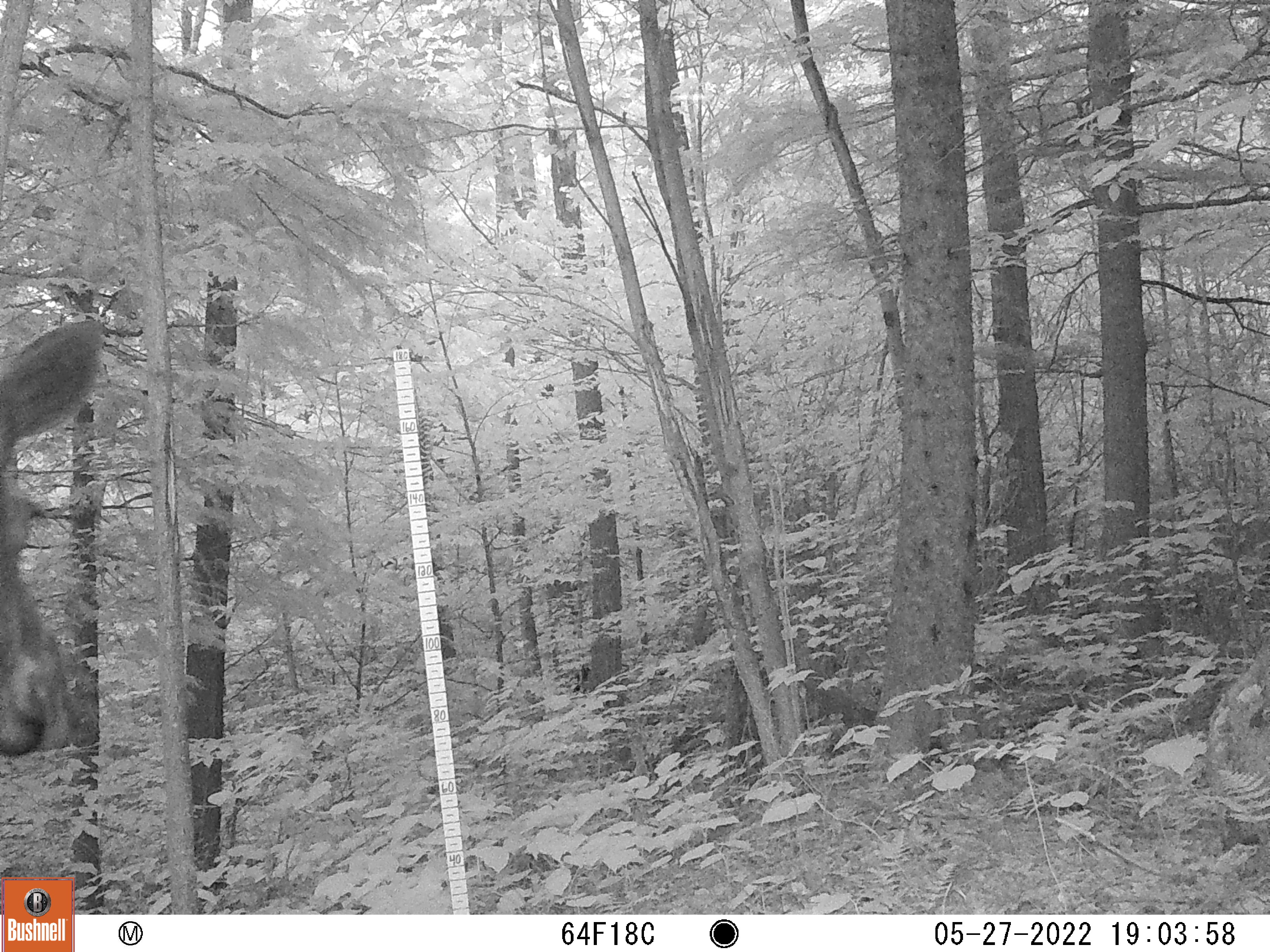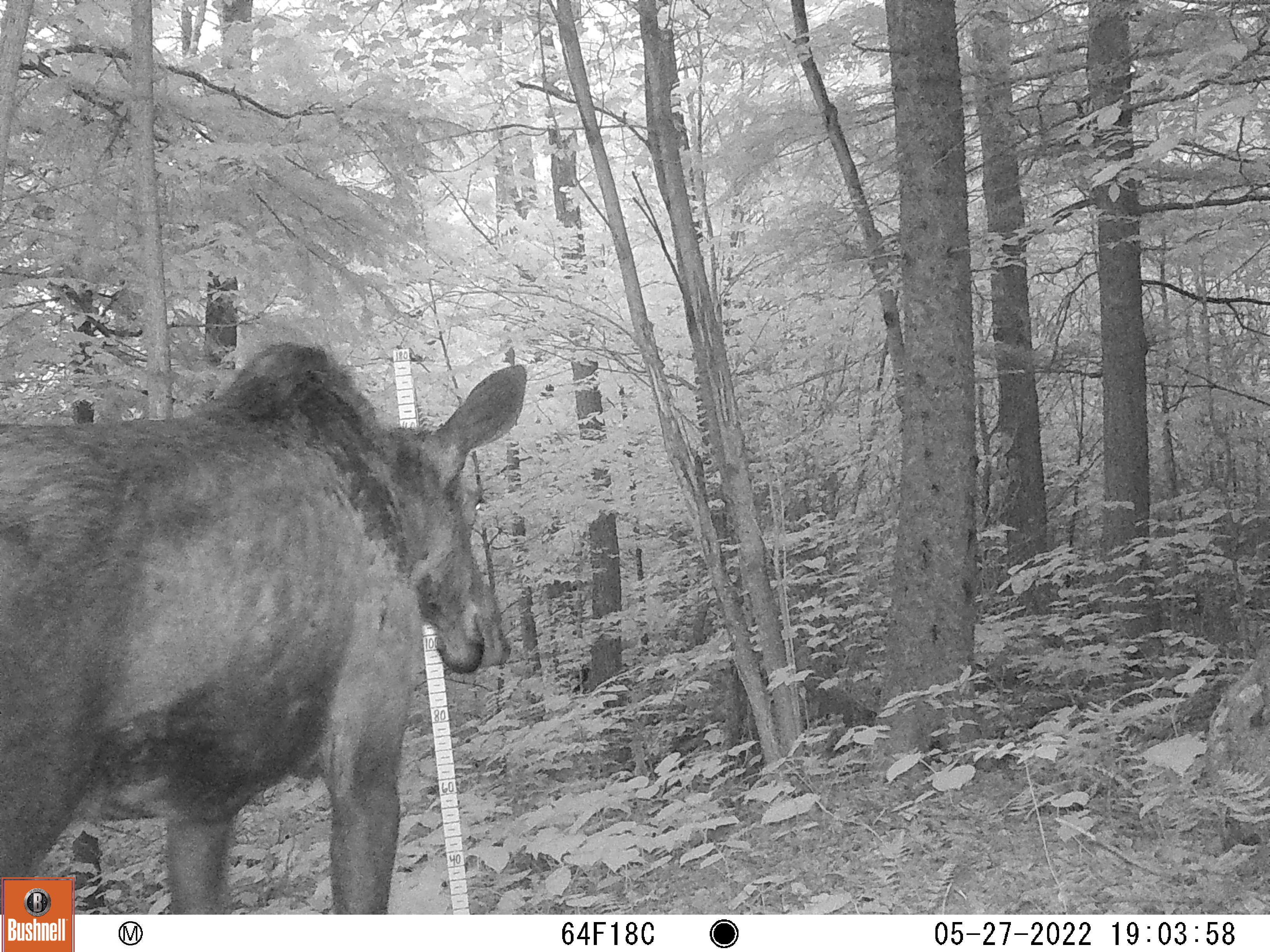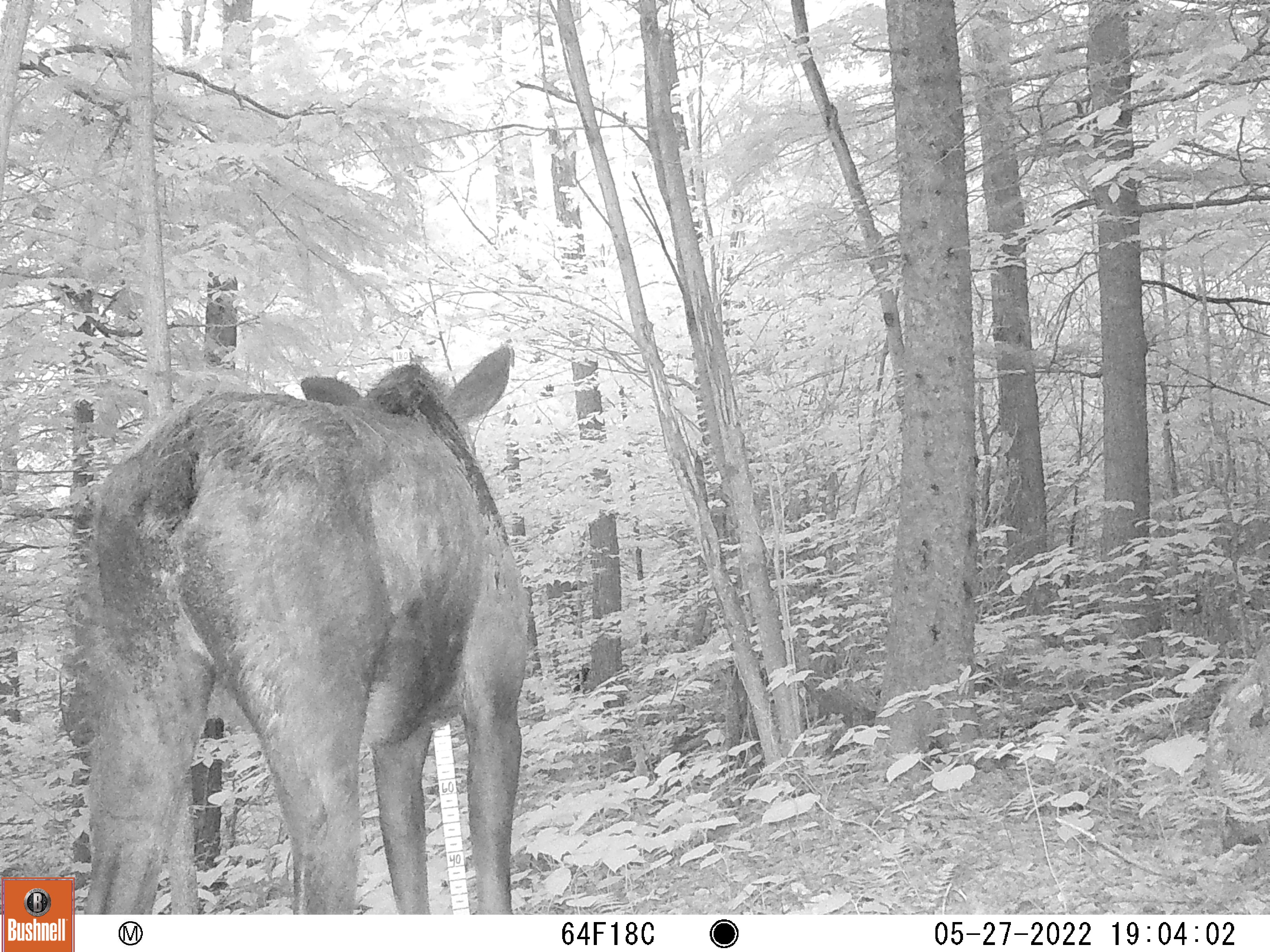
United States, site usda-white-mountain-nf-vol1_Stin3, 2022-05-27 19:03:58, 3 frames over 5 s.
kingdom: Animalia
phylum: Chordata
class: Mammalia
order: Artiodactyla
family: Cervidae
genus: Alces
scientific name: Alces alces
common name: moose